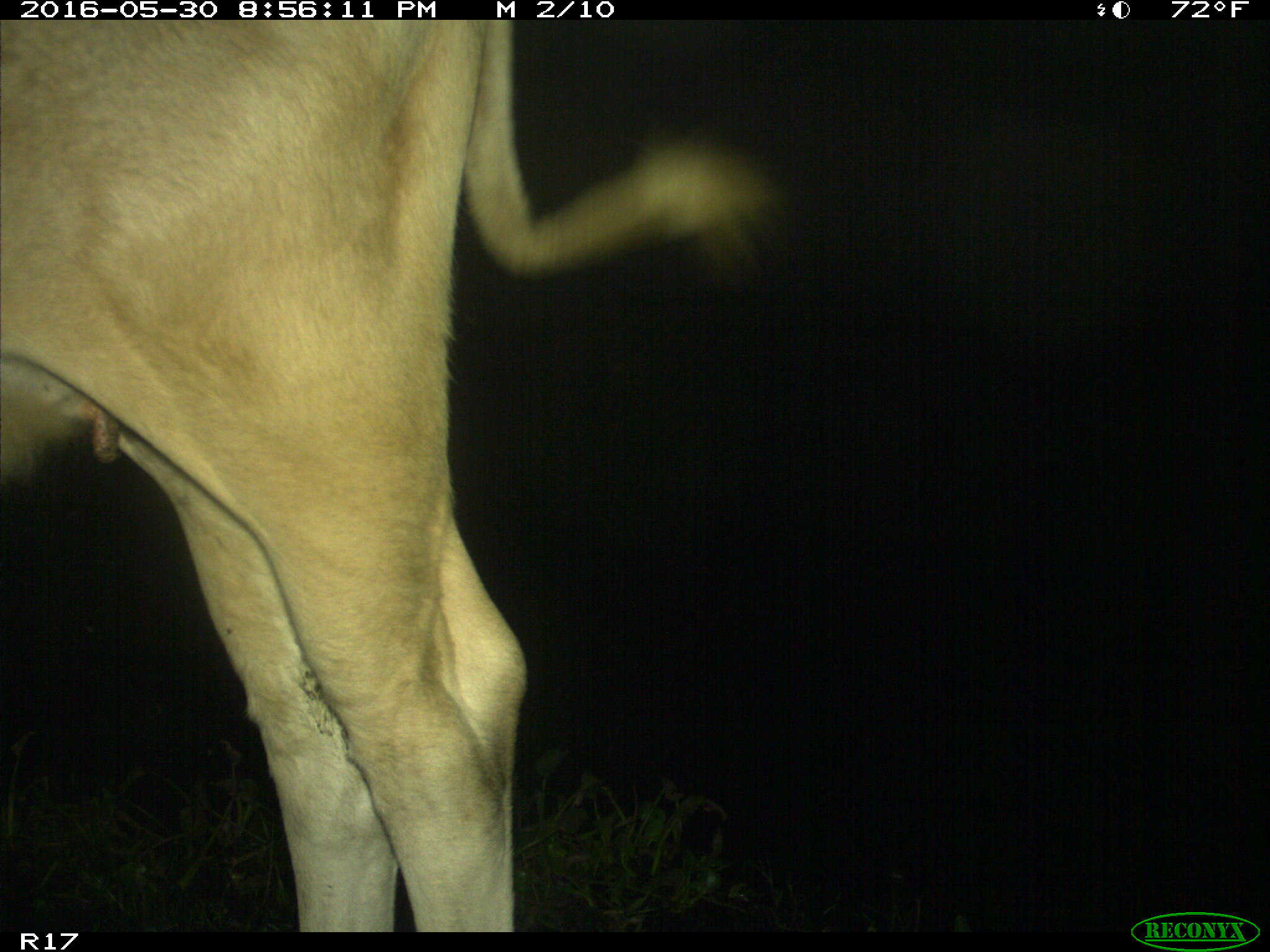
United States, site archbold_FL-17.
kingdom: Animalia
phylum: Chordata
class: Mammalia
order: Artiodactyla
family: Bovidae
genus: Bos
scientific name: Bos taurus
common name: domestic cow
Bos taurus (domestic cow).